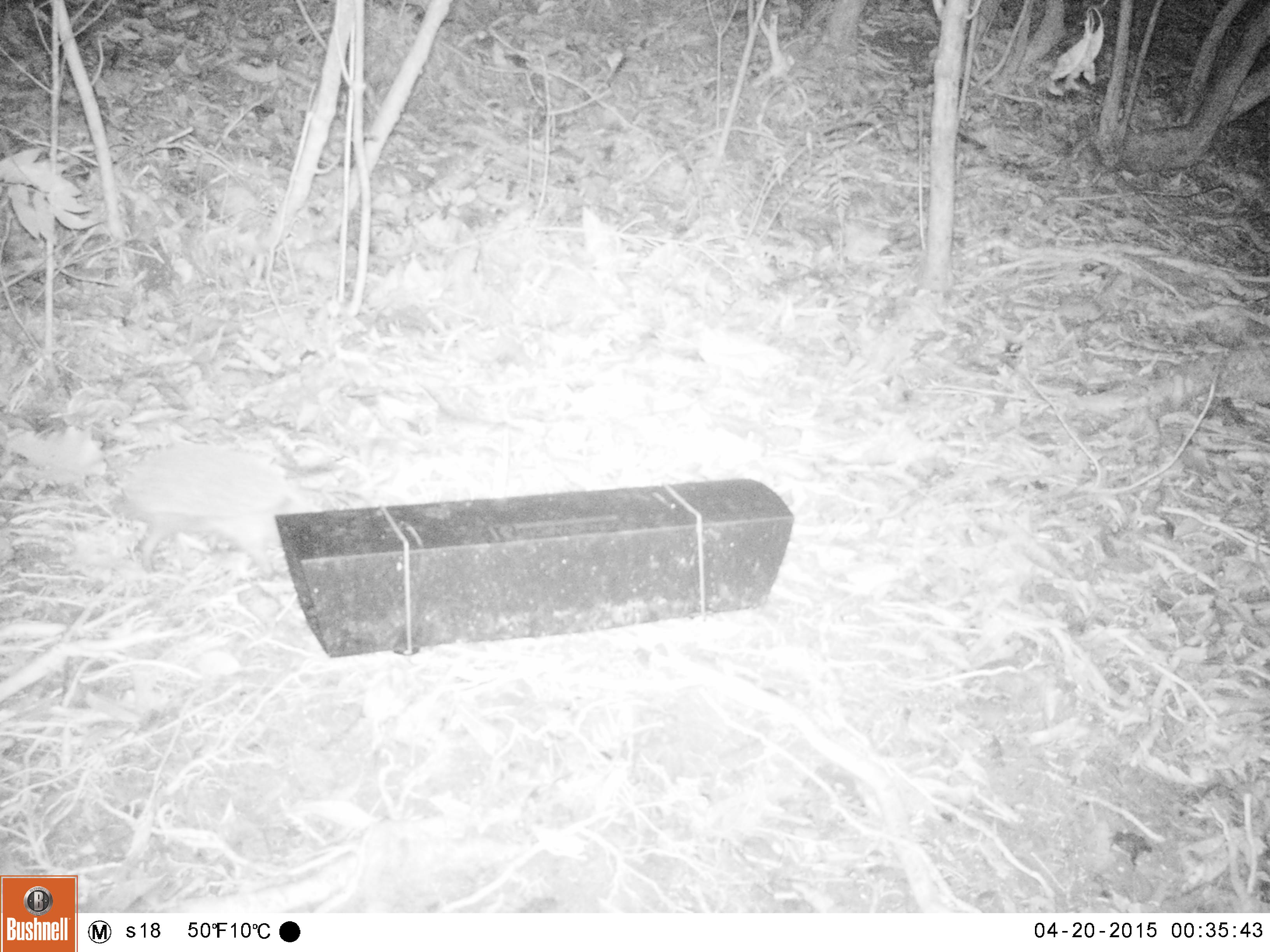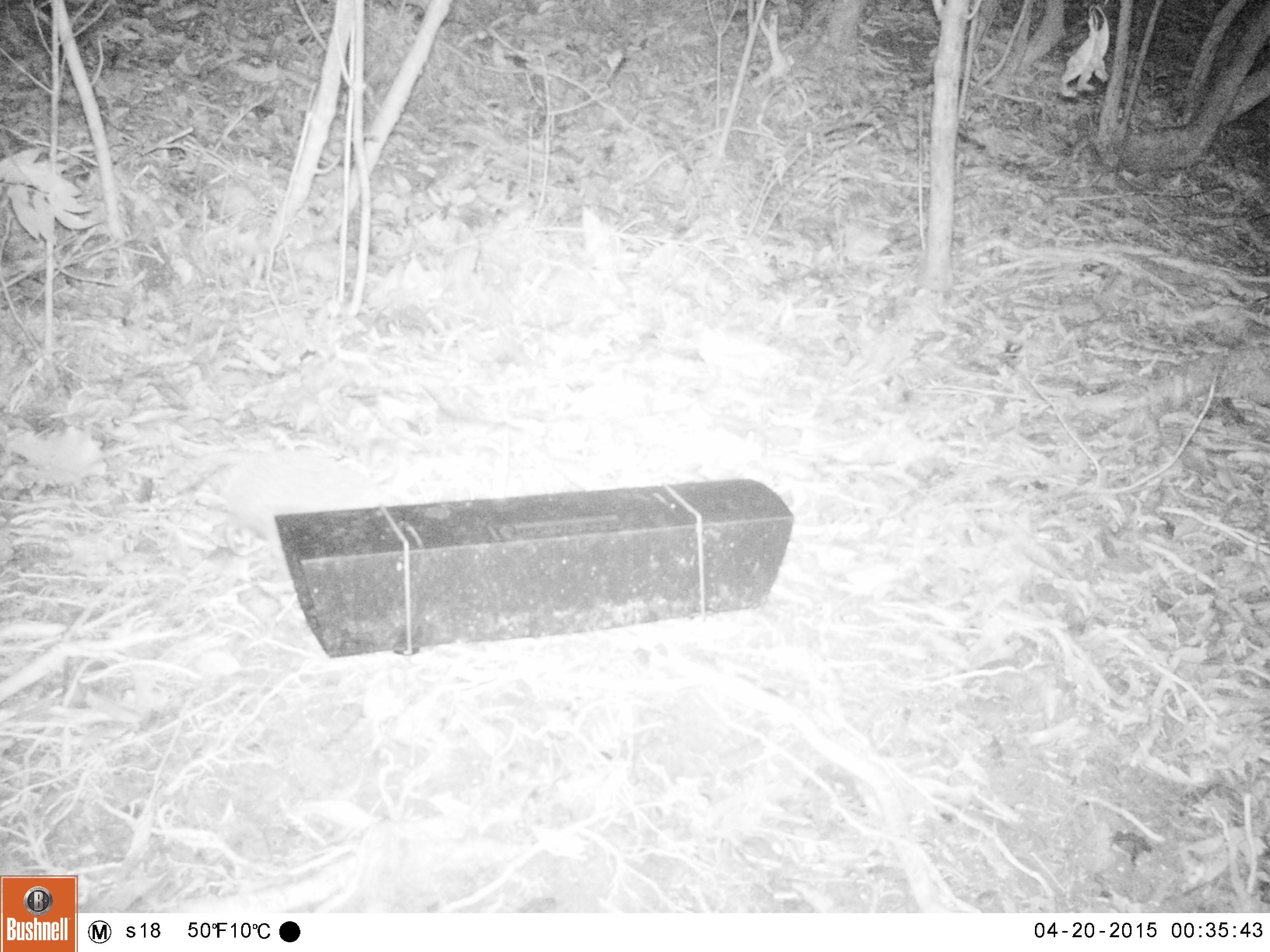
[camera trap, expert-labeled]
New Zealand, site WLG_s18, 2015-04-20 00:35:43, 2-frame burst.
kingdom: Animalia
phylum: Chordata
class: Mammalia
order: Eulipotyphla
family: Erinaceidae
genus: Erinaceus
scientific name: Erinaceus europaeus europaeus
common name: european hedgehog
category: hedgehog